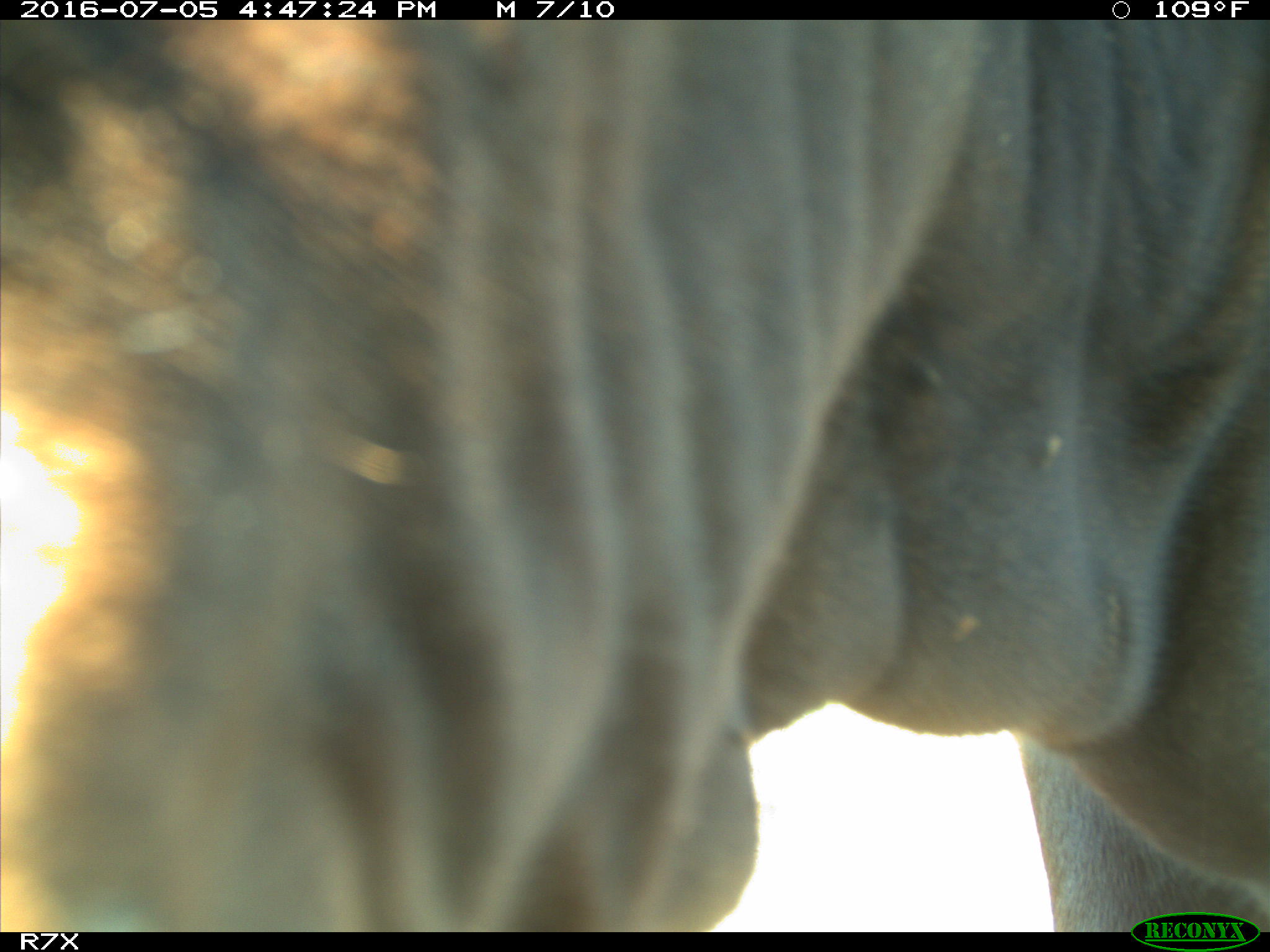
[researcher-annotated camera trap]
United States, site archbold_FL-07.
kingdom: Animalia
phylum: Chordata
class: Mammalia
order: Artiodactyla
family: Bovidae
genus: Bos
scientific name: Bos taurus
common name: domestic cow